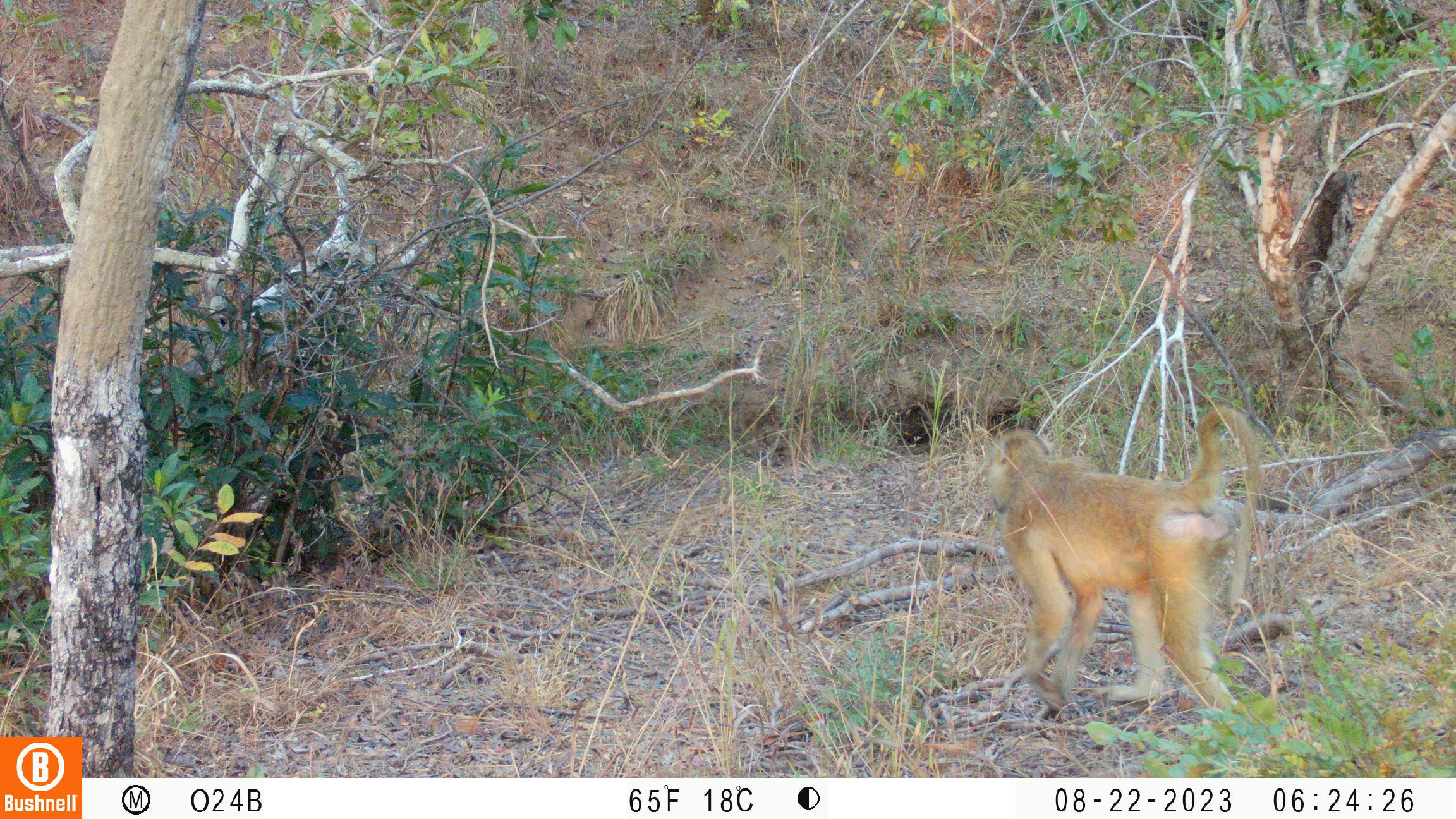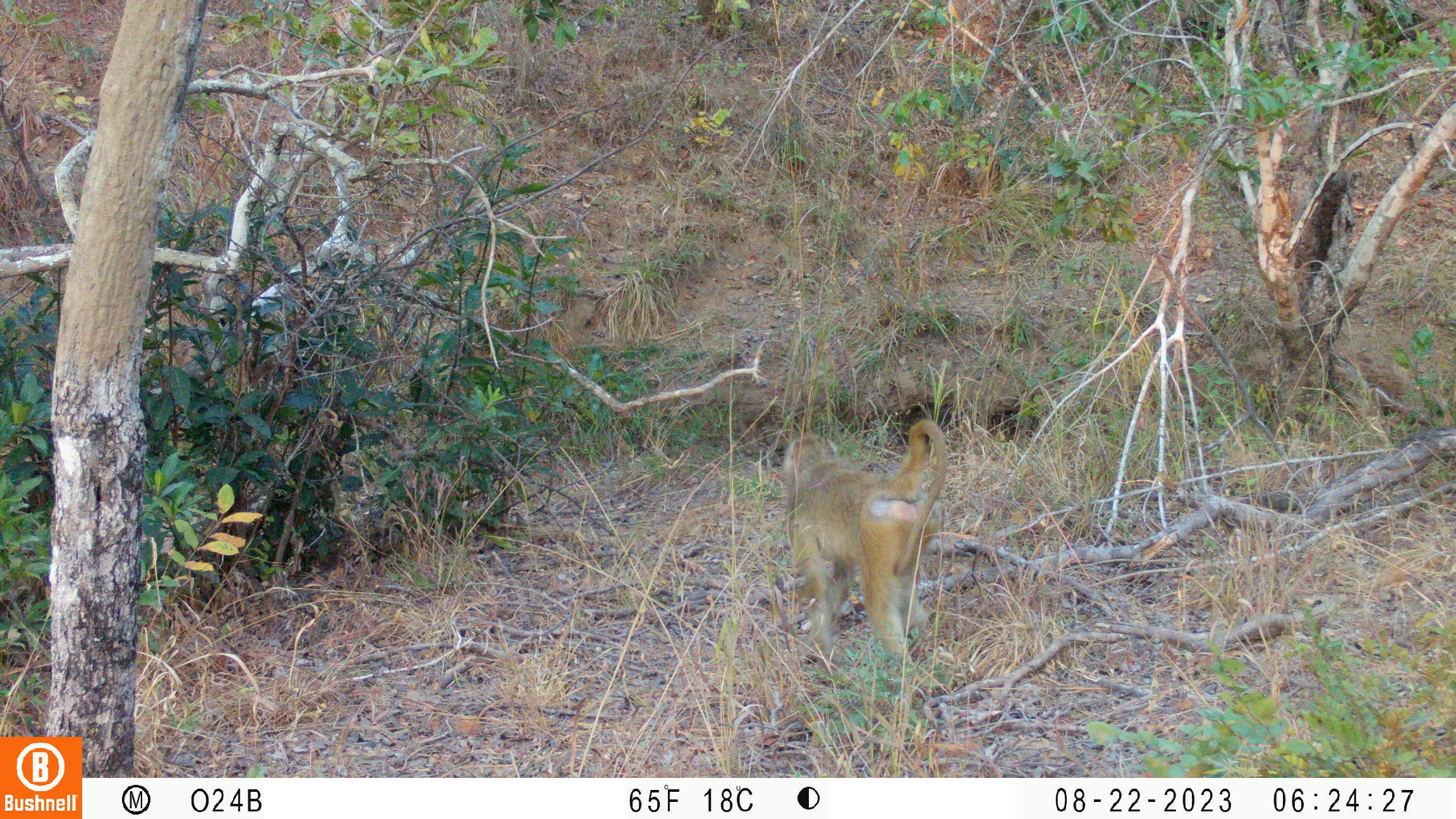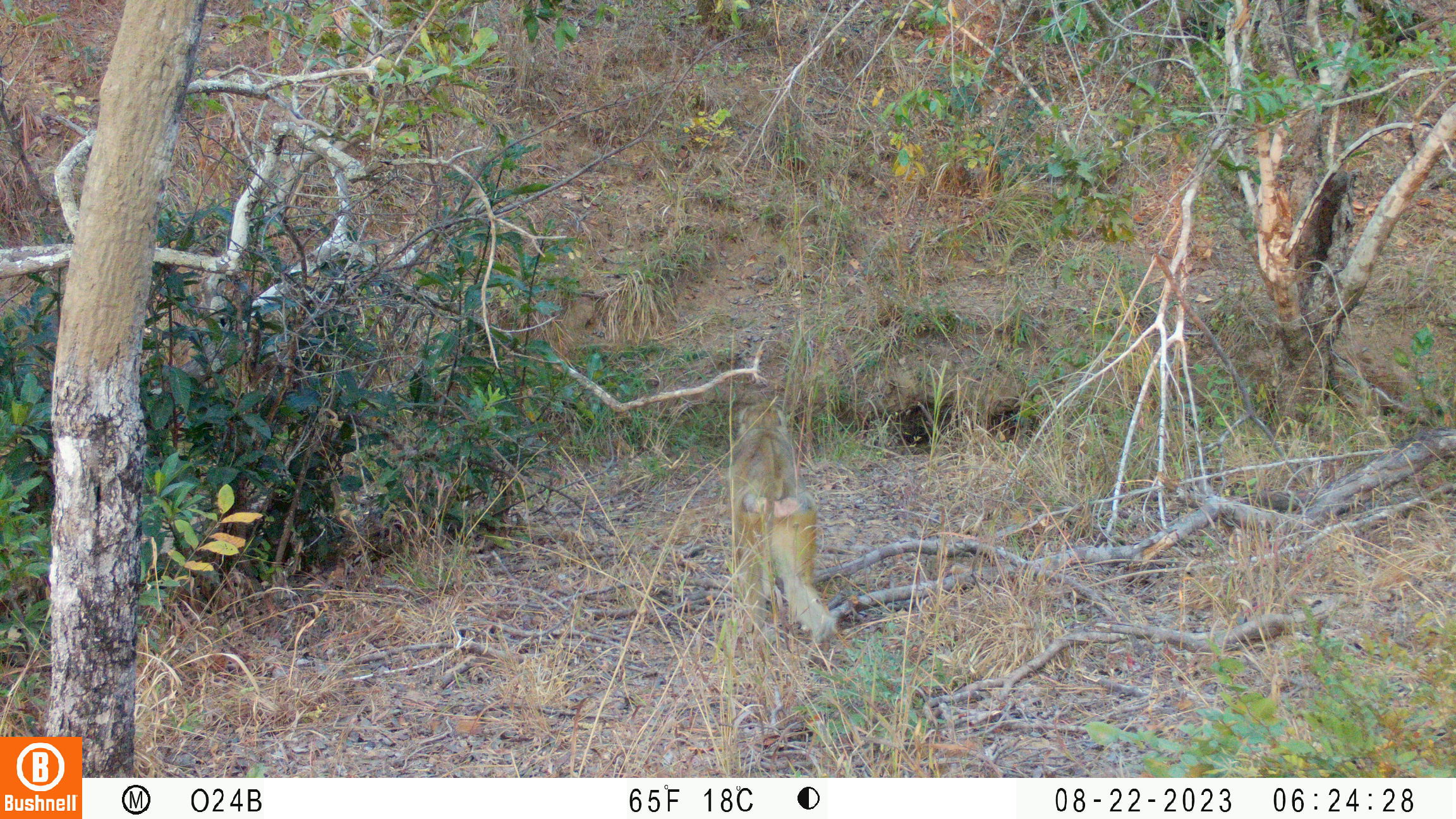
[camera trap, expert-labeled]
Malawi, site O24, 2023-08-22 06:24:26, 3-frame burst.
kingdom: Animalia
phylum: Chordata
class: Mammalia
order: Primates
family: Cercopithecidae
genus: Papio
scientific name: Papio cynocephalus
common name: yellow baboon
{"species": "yellow baboon (Papio cynocephalus)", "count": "1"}